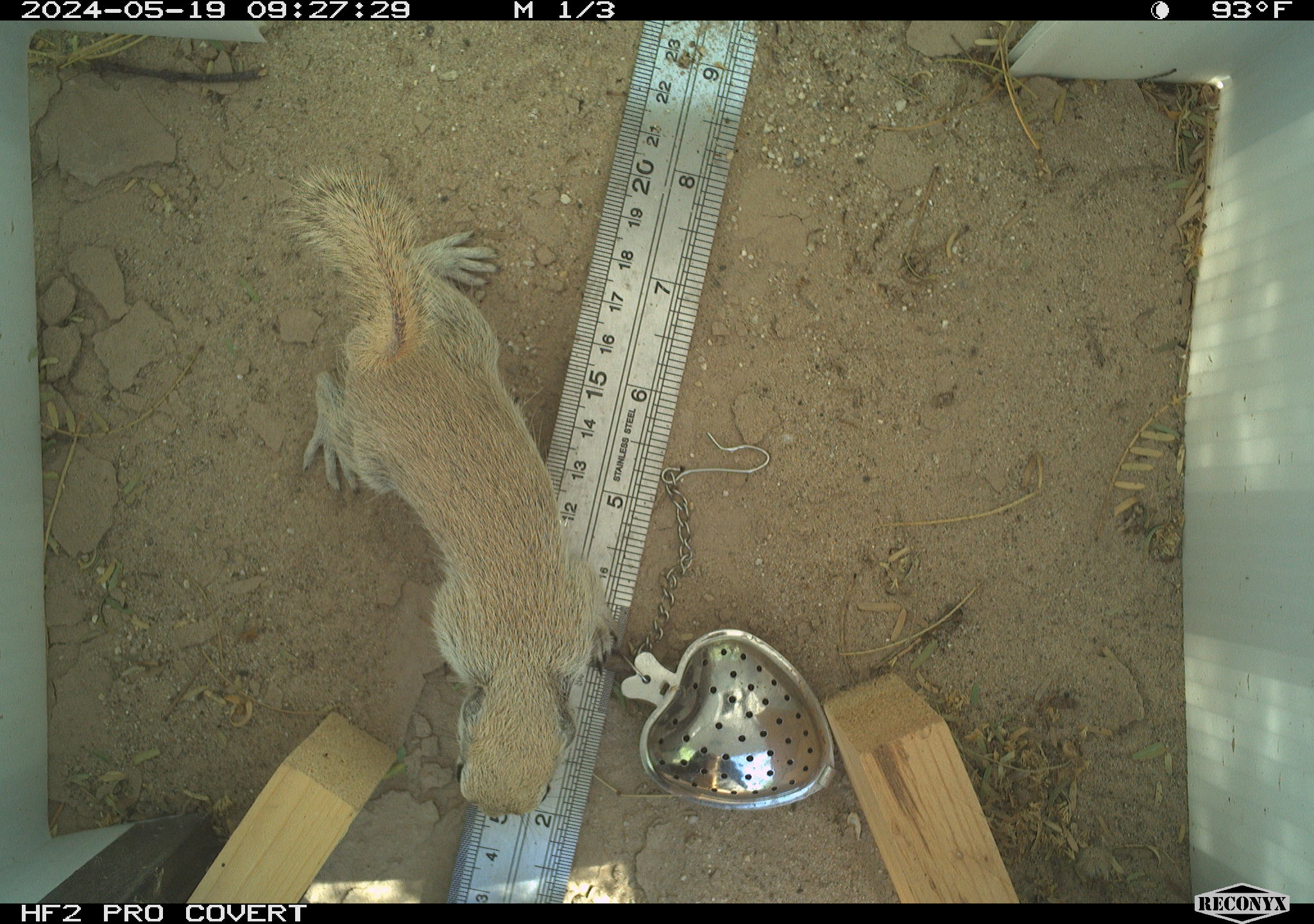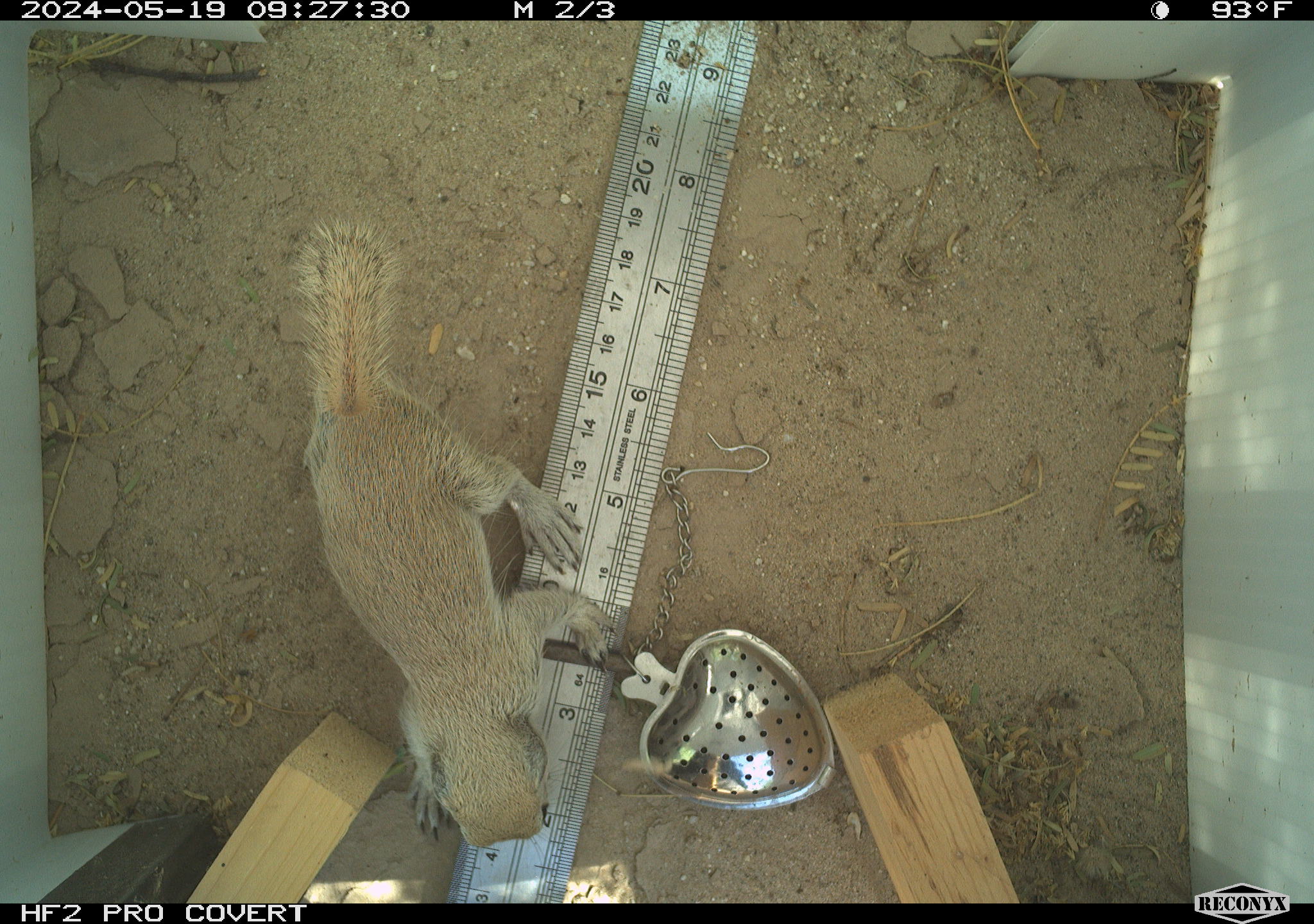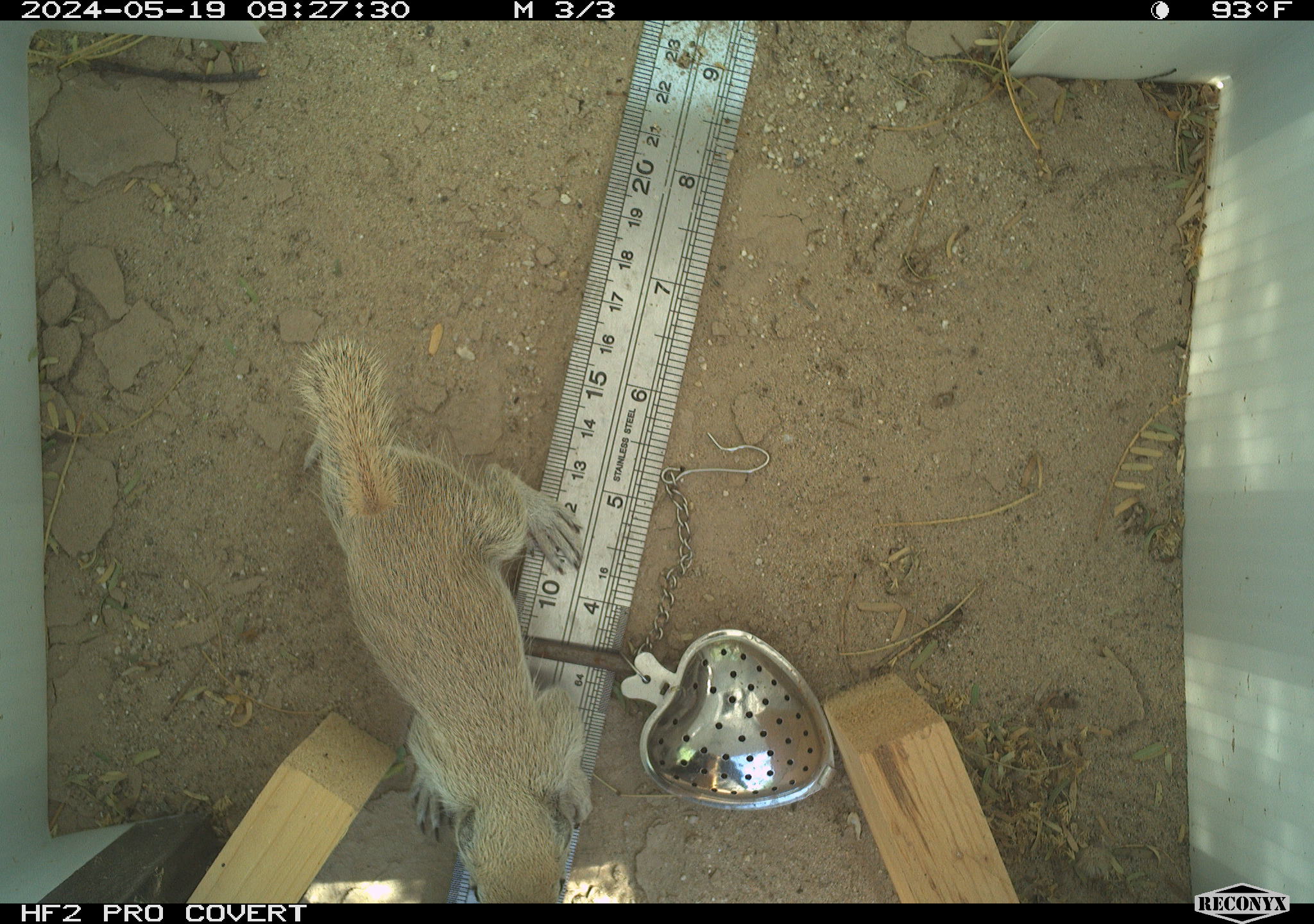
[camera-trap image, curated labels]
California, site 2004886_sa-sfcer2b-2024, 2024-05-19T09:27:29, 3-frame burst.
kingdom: Animalia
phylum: Chordata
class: Mammalia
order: Rodentia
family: Sciuridae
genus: Xerospermophilus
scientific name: Xerospermophilus tereticaudus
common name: round-tailed ground squirrel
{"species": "round-tailed ground squirrel (Xerospermophilus tereticaudus)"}